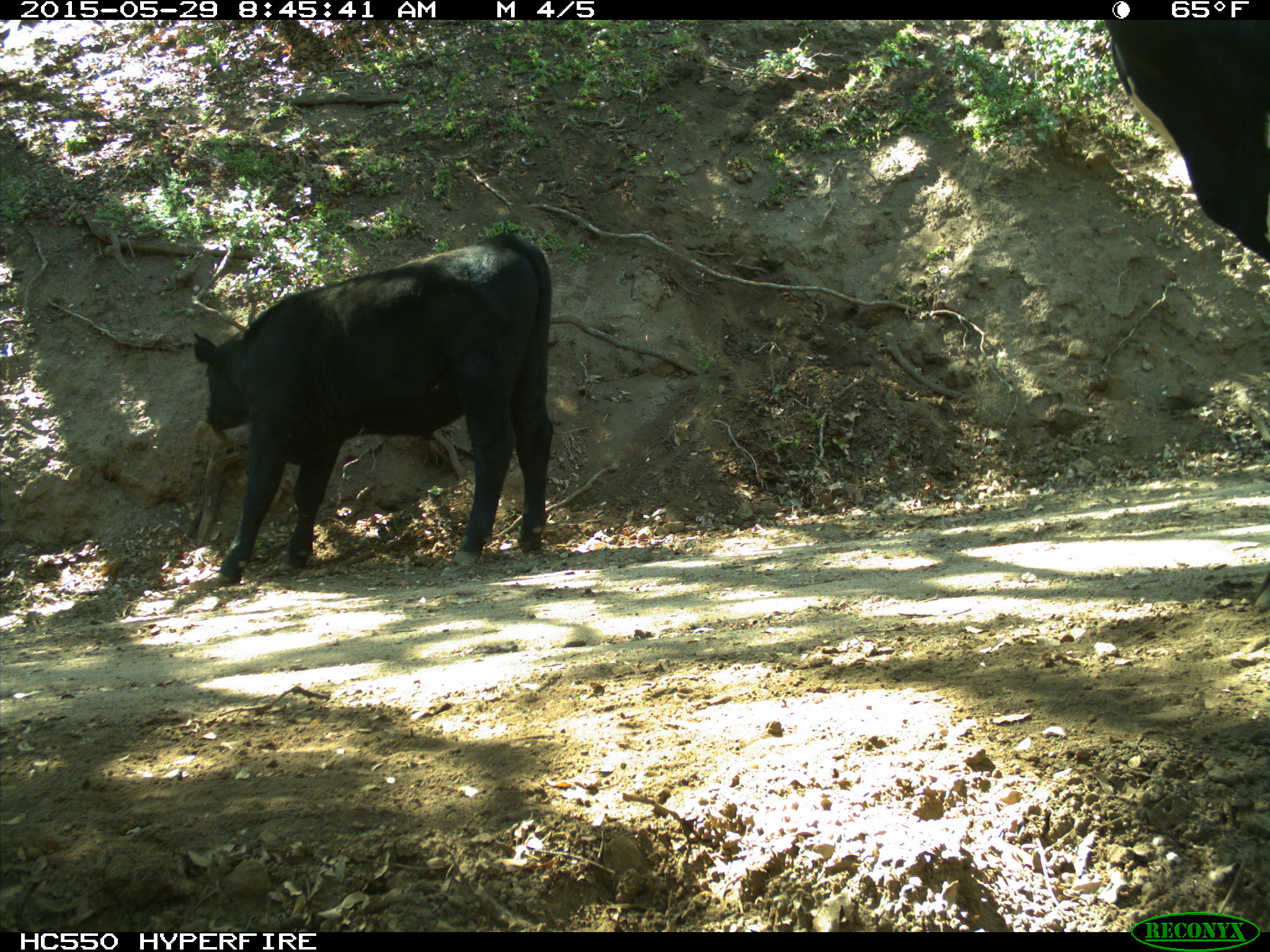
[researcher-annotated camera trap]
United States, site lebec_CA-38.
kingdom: Animalia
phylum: Chordata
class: Mammalia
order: Artiodactyla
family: Bovidae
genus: Bos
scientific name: Bos taurus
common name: domestic cow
Bos taurus (domestic cow).